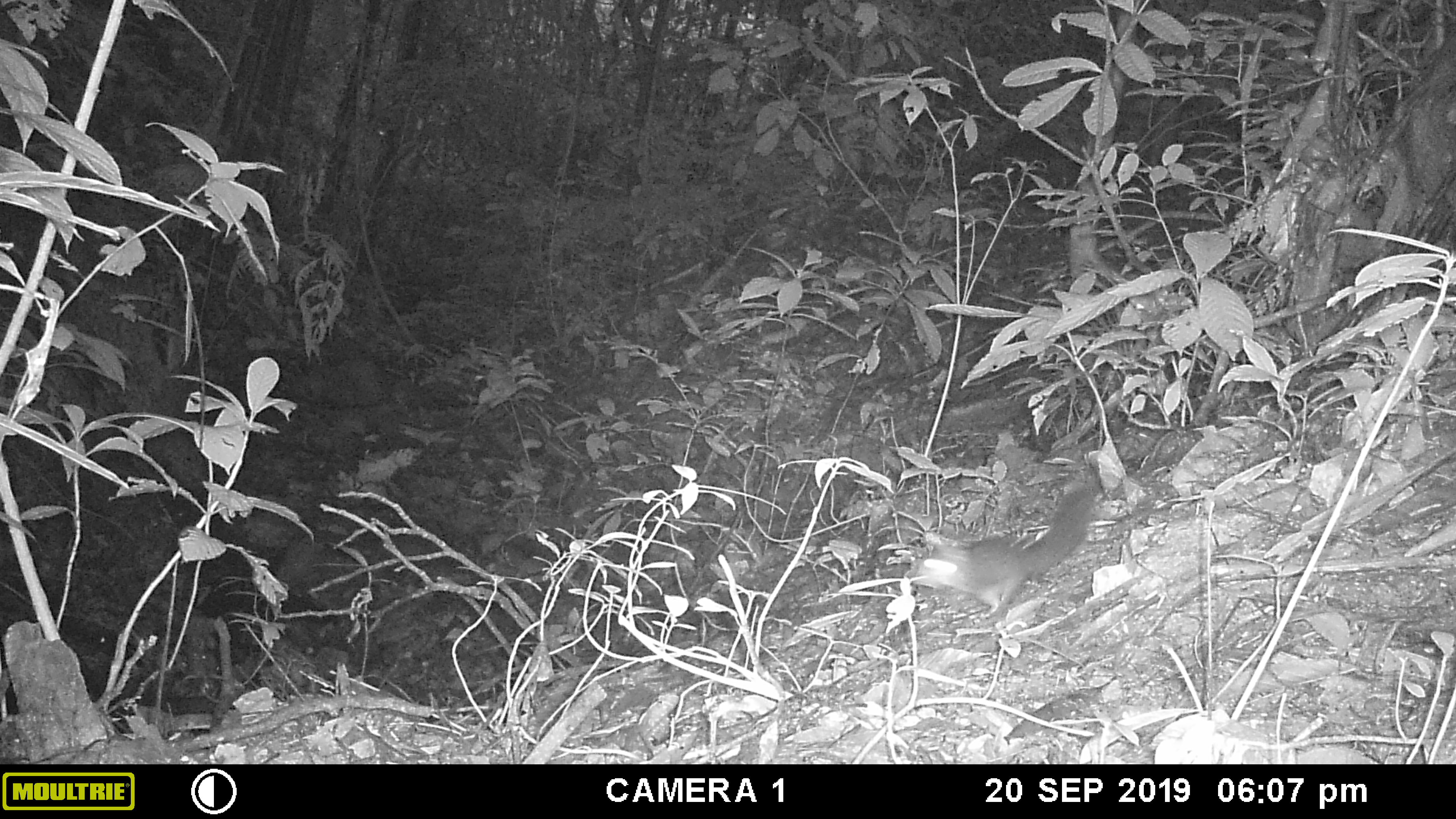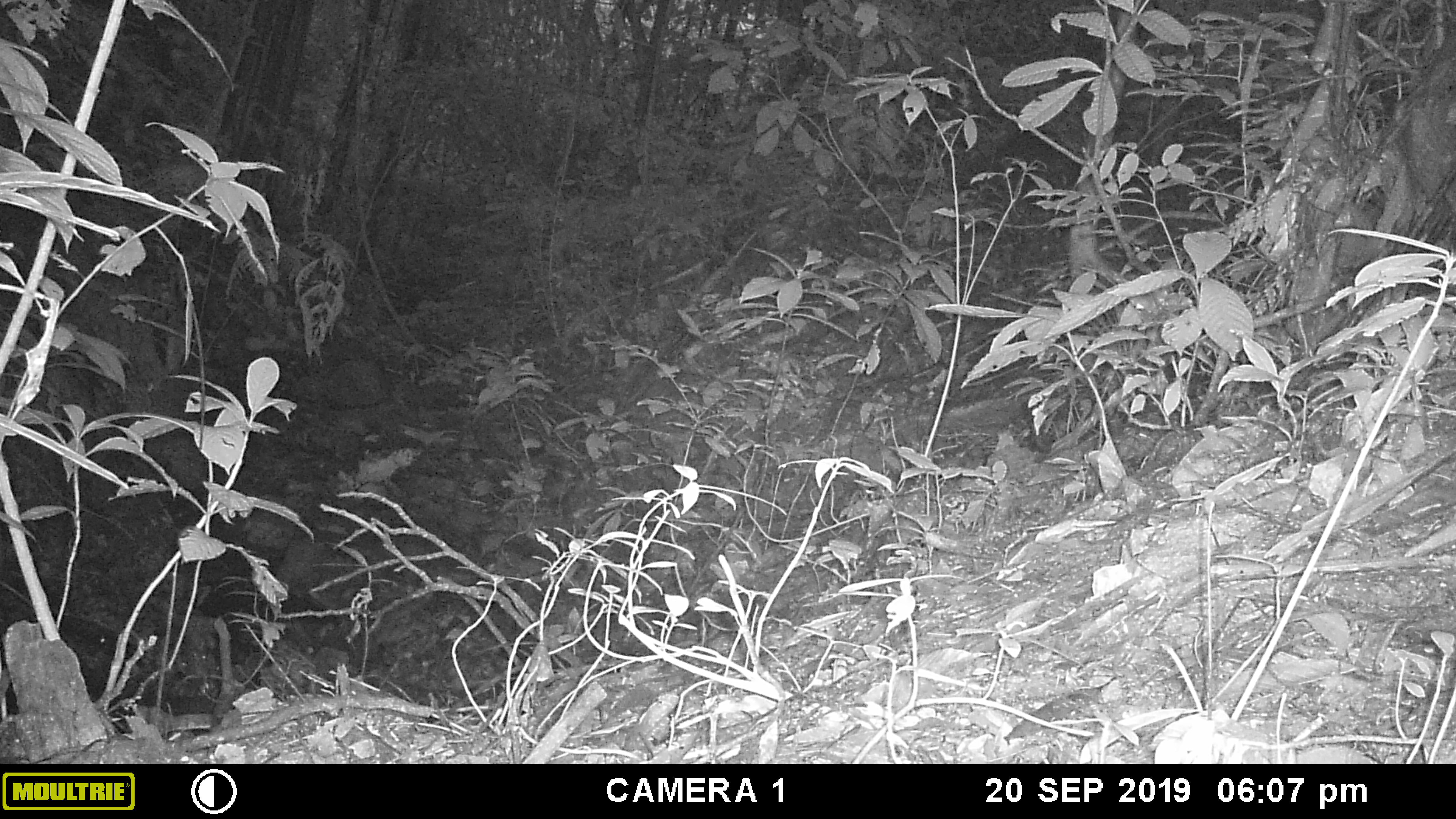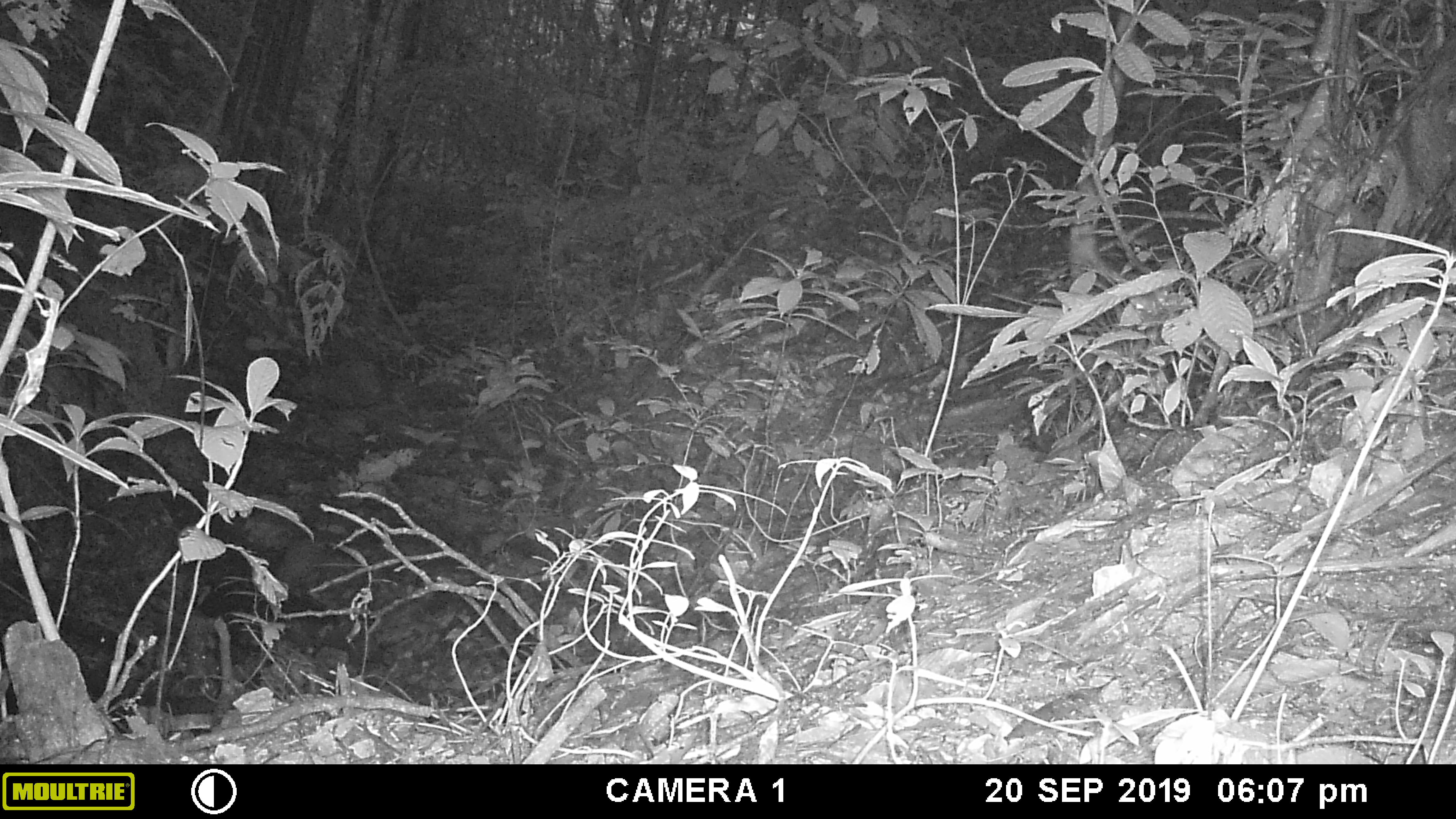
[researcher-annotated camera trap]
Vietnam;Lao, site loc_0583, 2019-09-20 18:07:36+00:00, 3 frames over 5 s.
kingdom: Animalia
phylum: Chordata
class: Mammalia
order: Rodentia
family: Sciuridae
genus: Dremomys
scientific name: Dremomys rufigenis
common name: red-cheeked squirrel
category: red cheeked squirrel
Red cheeked squirrel (red-cheeked squirrel) (Dremomys rufigenis). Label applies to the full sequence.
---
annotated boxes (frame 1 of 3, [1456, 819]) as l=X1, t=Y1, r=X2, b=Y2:
red cheeked squirrel: l=911, t=489, r=1101, b=618